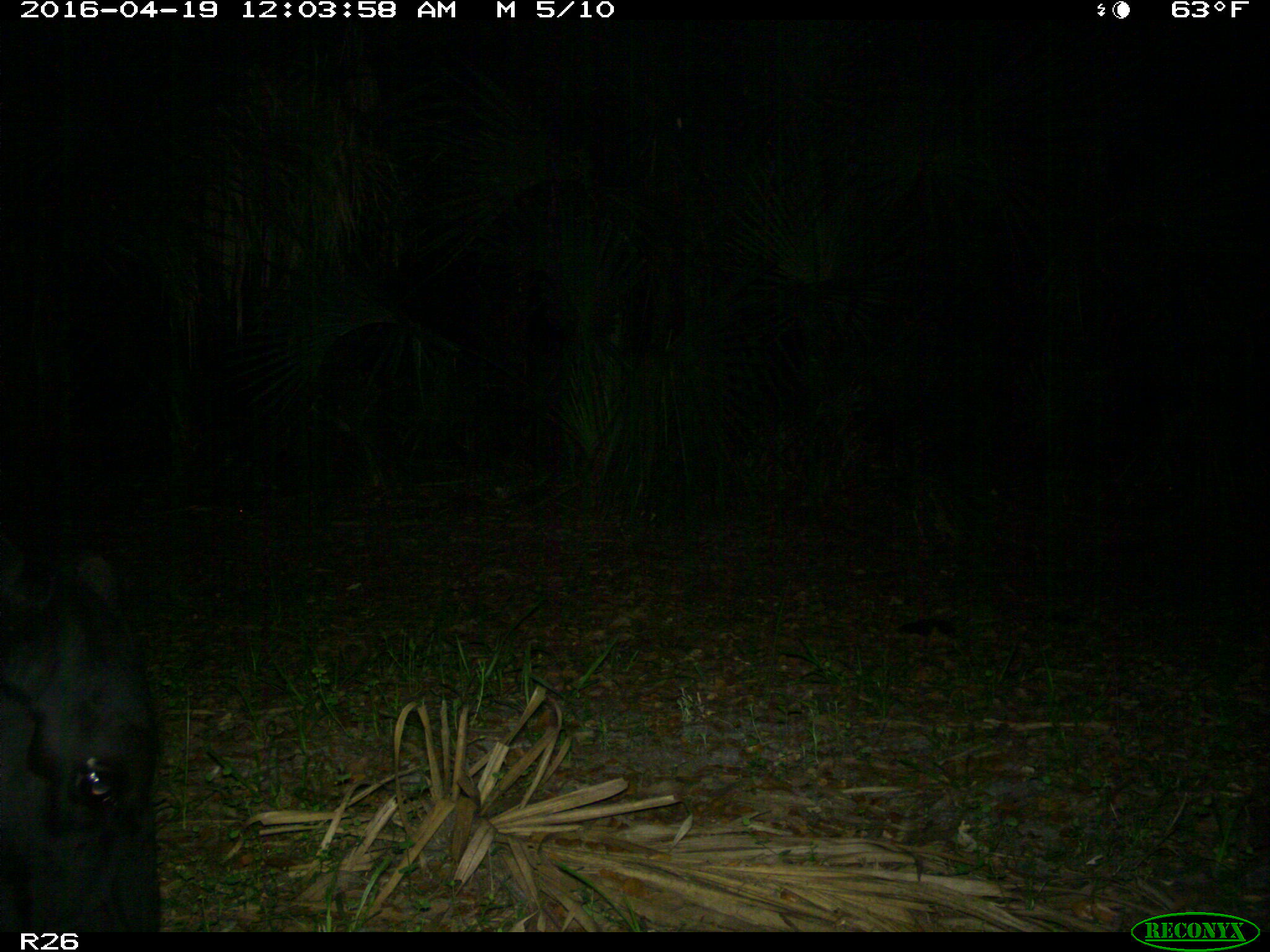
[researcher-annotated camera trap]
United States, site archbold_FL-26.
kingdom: Animalia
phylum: Chordata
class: Mammalia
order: Artiodactyla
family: Bovidae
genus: Bos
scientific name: Bos taurus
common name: domestic cow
Bos taurus (domestic cow).